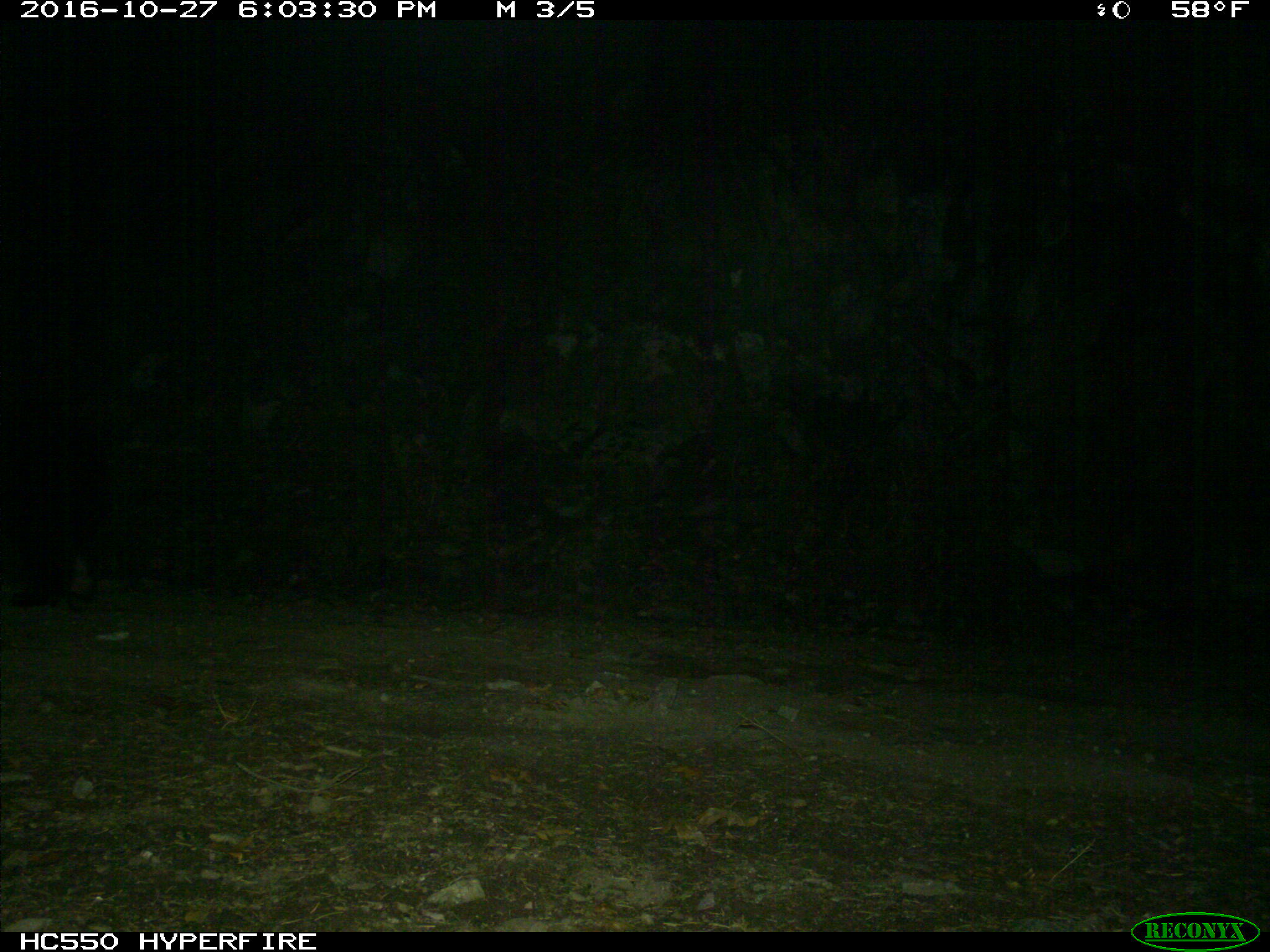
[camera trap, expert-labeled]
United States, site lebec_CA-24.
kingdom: Animalia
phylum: Chordata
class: Mammalia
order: Carnivora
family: Ursidae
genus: Ursus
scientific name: Ursus americanus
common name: american black bear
Ursus americanus (american black bear).